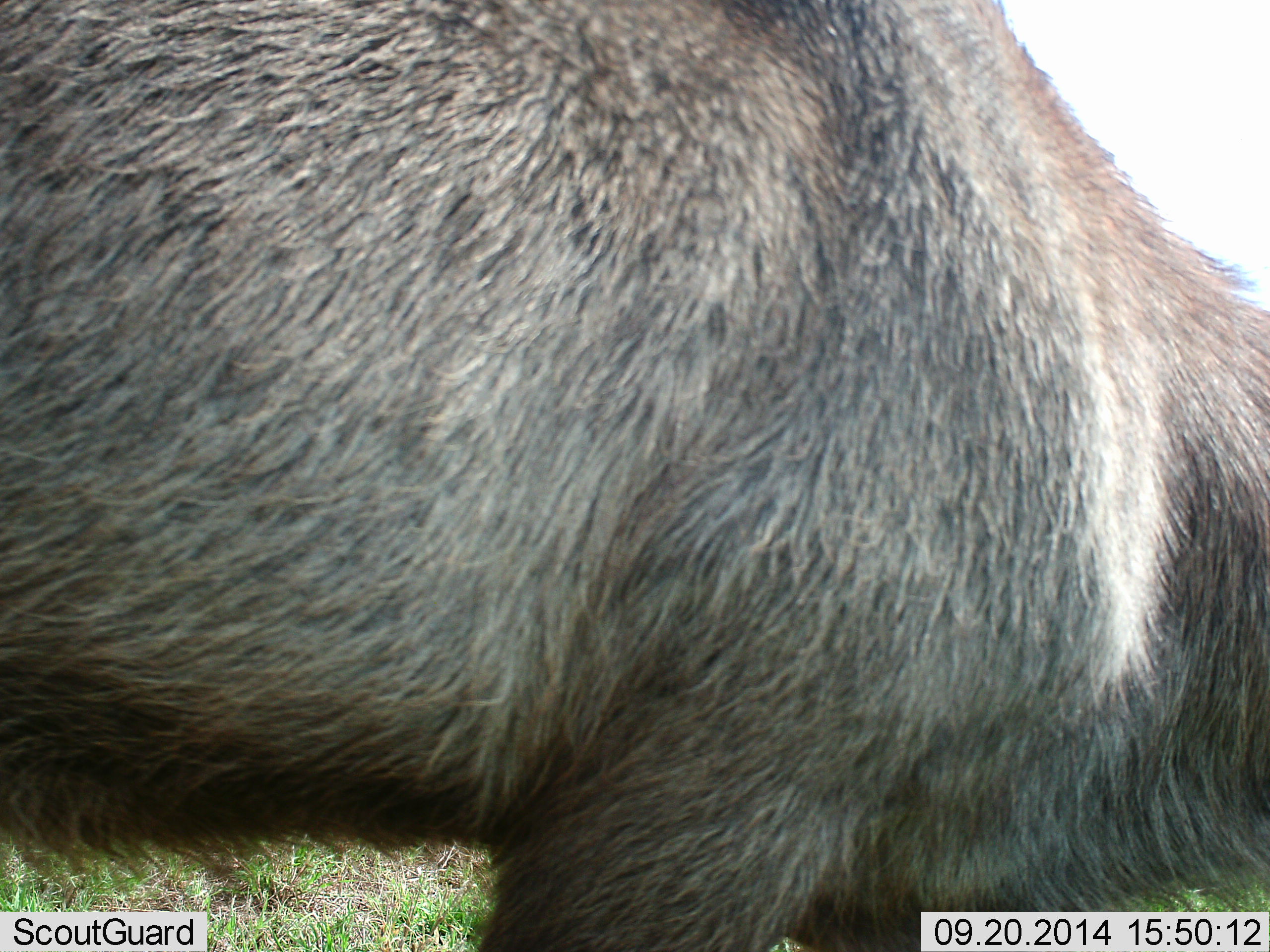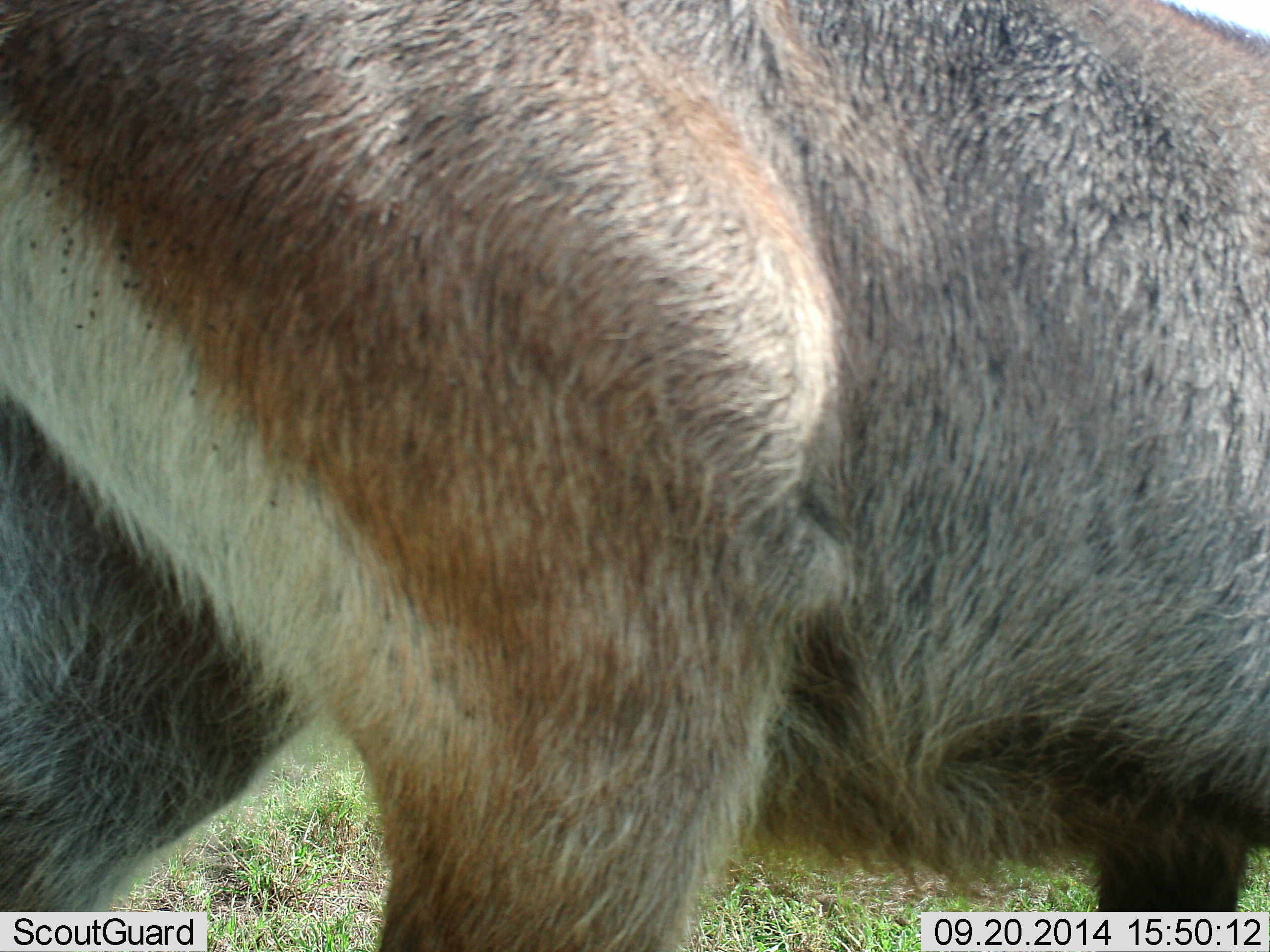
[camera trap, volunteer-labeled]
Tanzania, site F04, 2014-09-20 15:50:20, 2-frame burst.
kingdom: Animalia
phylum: Chordata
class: Mammalia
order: Artiodactyla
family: Bovidae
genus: Kobus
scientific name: Kobus ellipsiprymnus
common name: waterbuck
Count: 1.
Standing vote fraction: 20%.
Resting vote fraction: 0%.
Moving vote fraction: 60%.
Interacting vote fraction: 10%.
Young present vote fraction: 0%.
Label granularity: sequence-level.